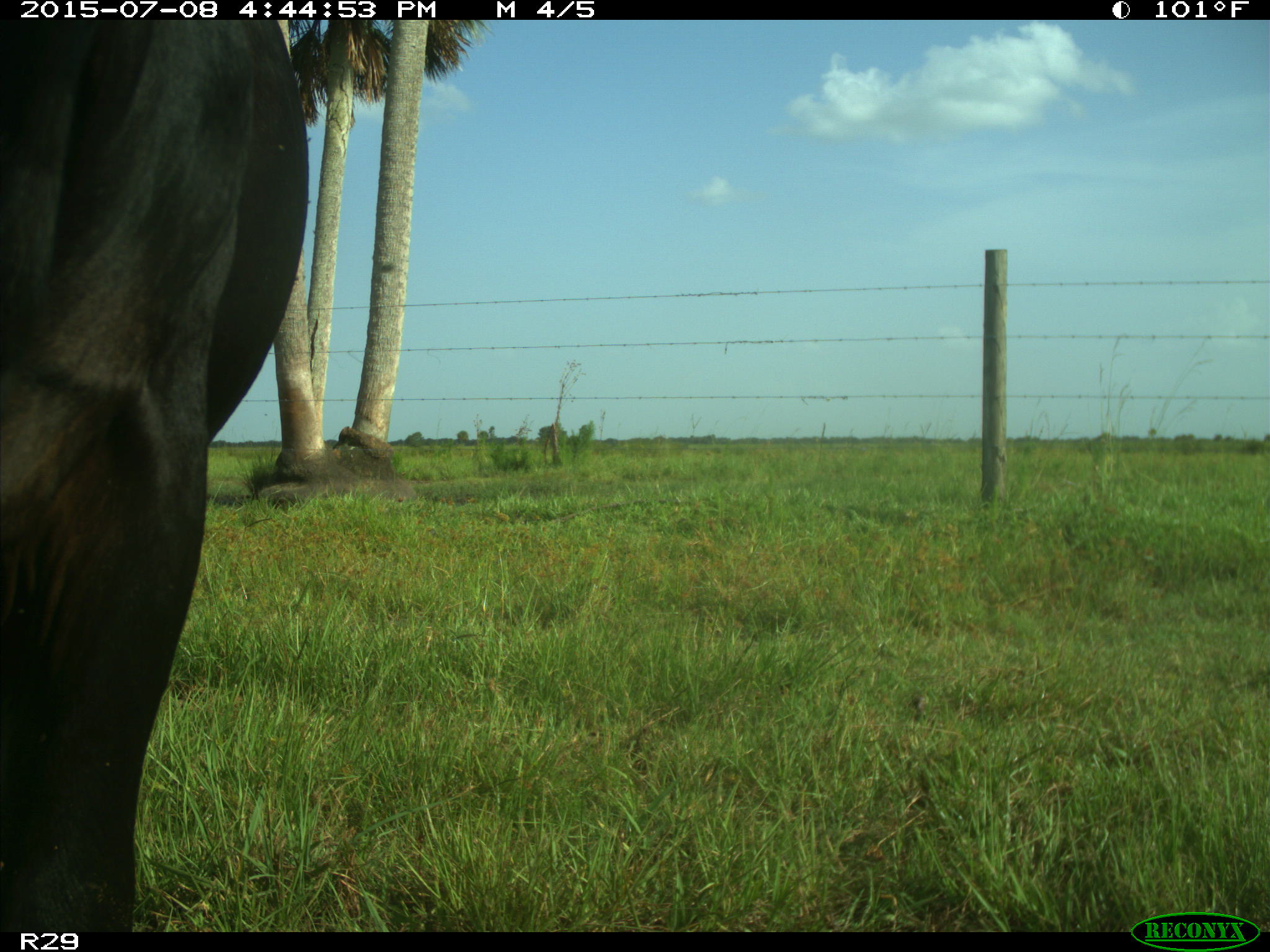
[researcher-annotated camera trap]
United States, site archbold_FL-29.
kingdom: Animalia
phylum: Chordata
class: Mammalia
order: Artiodactyla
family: Bovidae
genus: Bos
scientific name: Bos taurus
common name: domestic cow